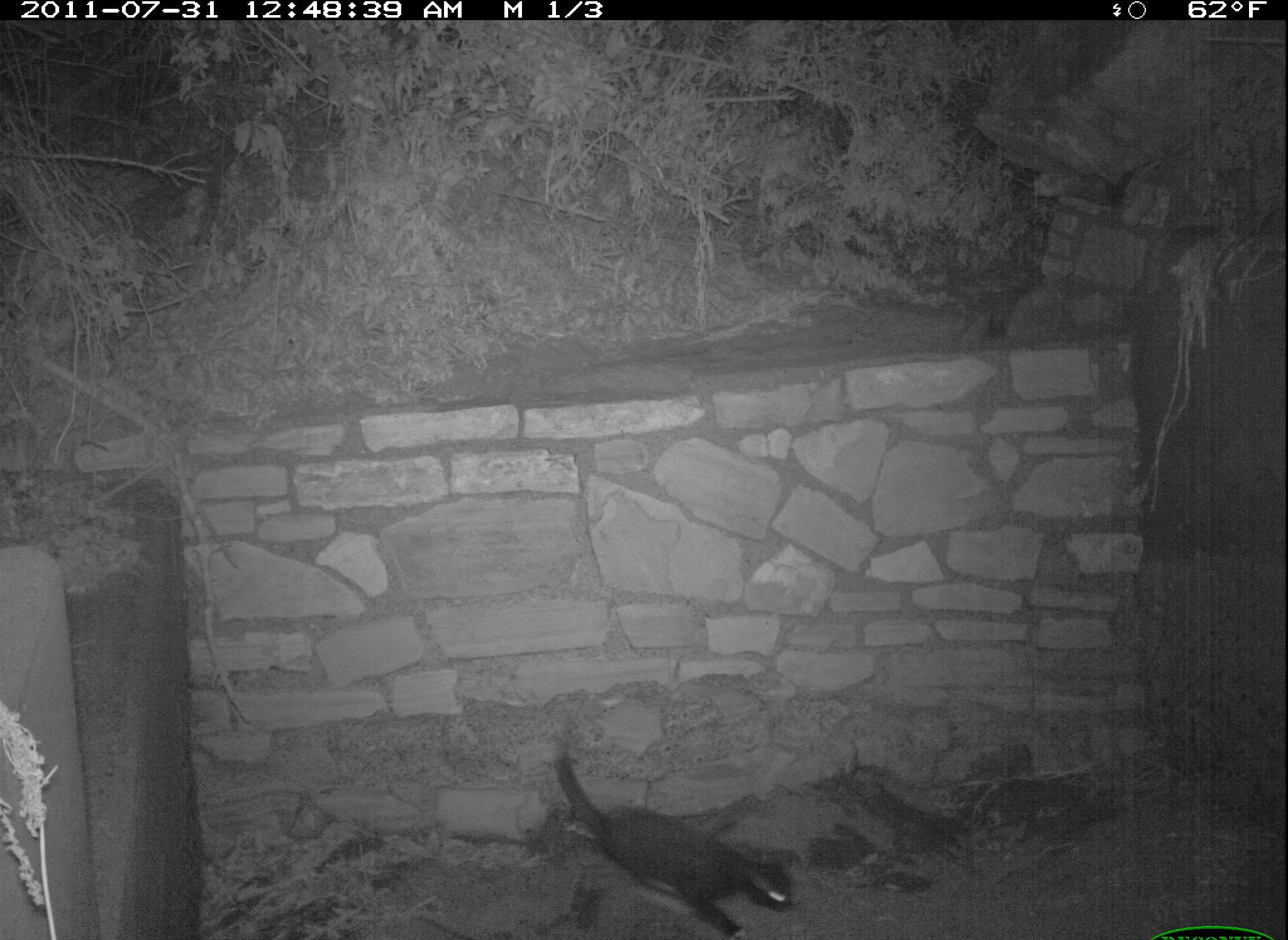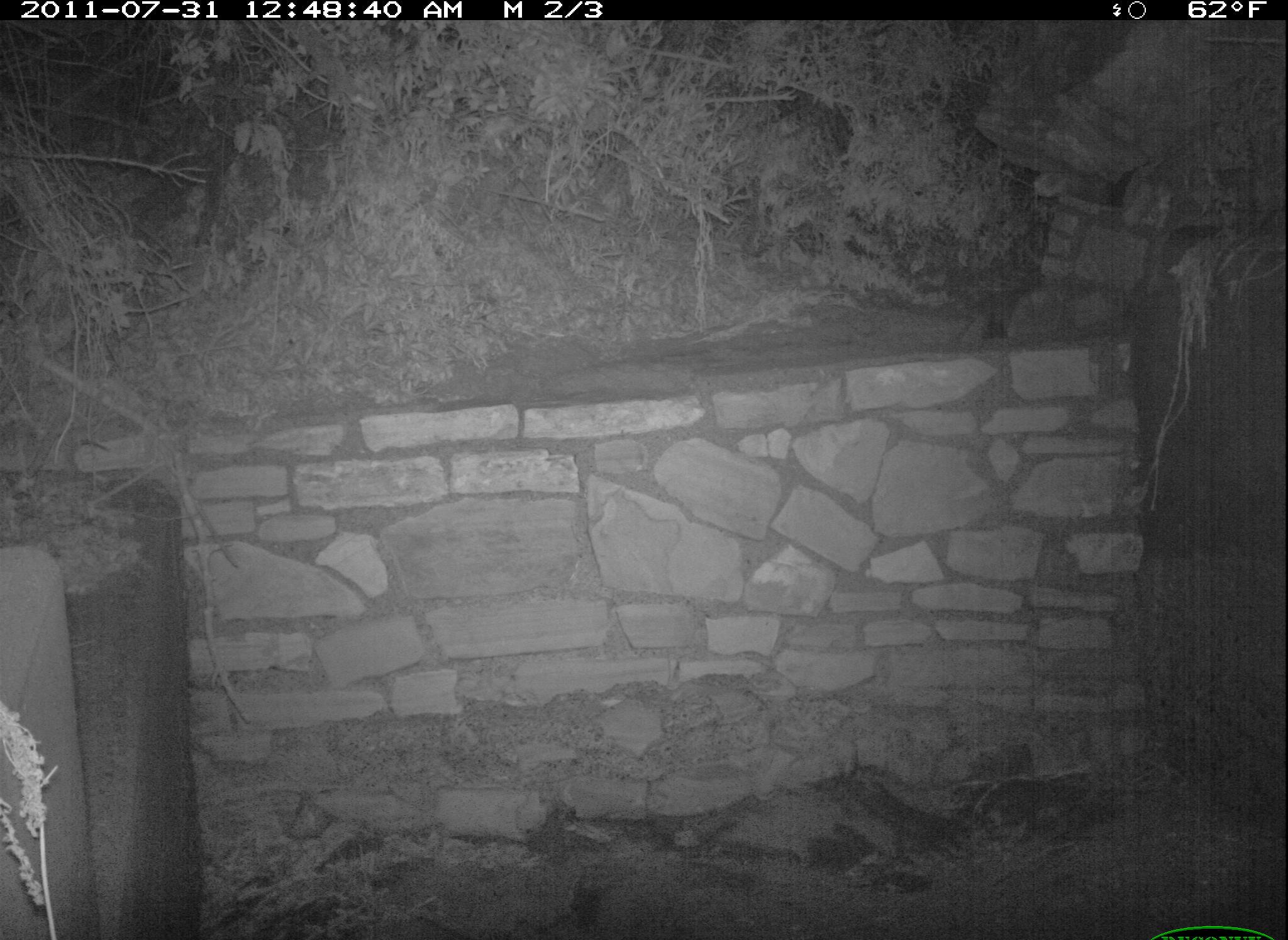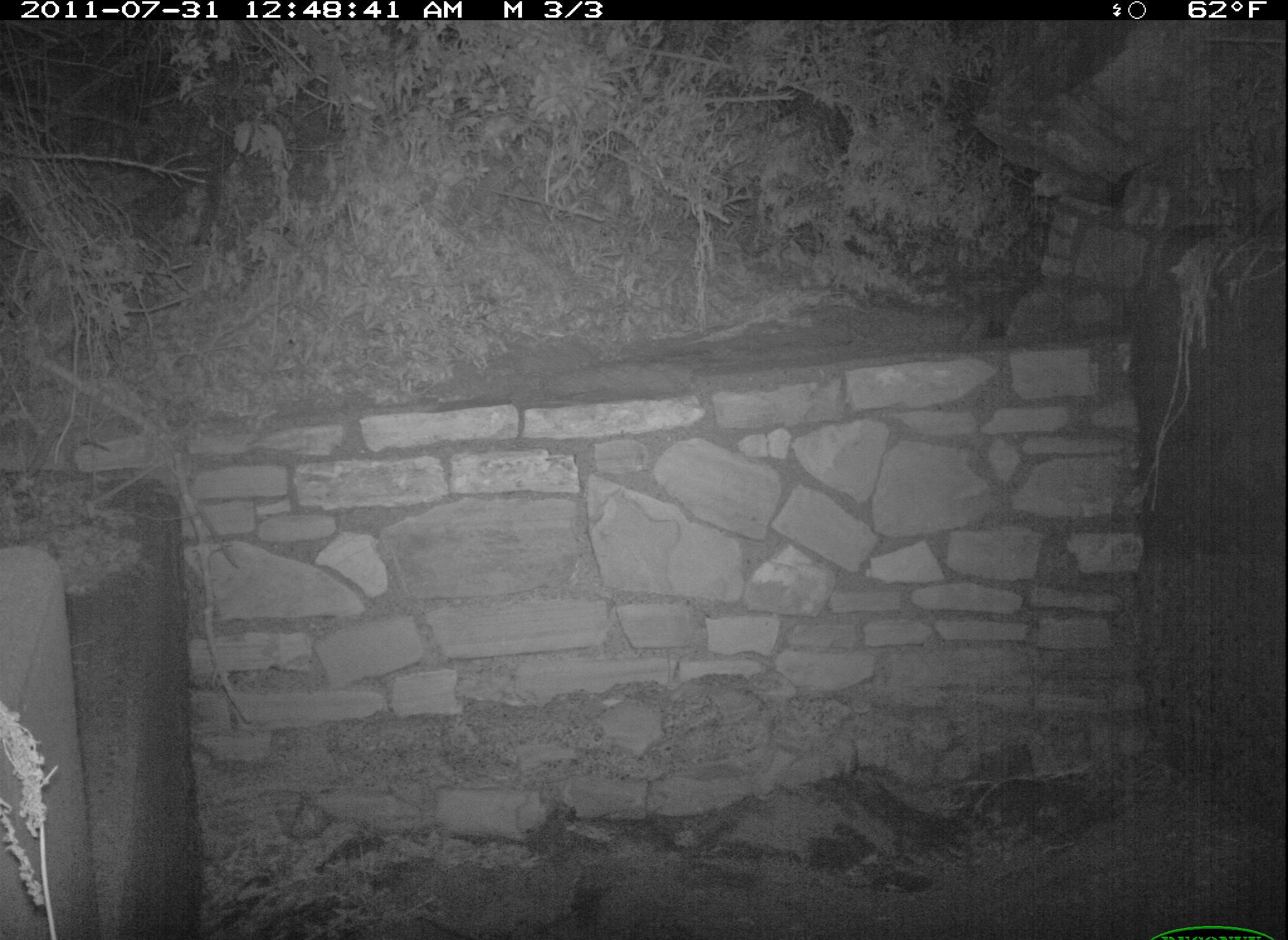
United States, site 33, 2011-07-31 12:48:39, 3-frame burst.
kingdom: Animalia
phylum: Chordata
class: Mammalia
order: Carnivora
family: Felidae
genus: Felis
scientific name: Felis catus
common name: cat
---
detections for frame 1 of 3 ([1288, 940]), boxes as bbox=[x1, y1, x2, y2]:
cat: bbox=[539, 734, 803, 940]